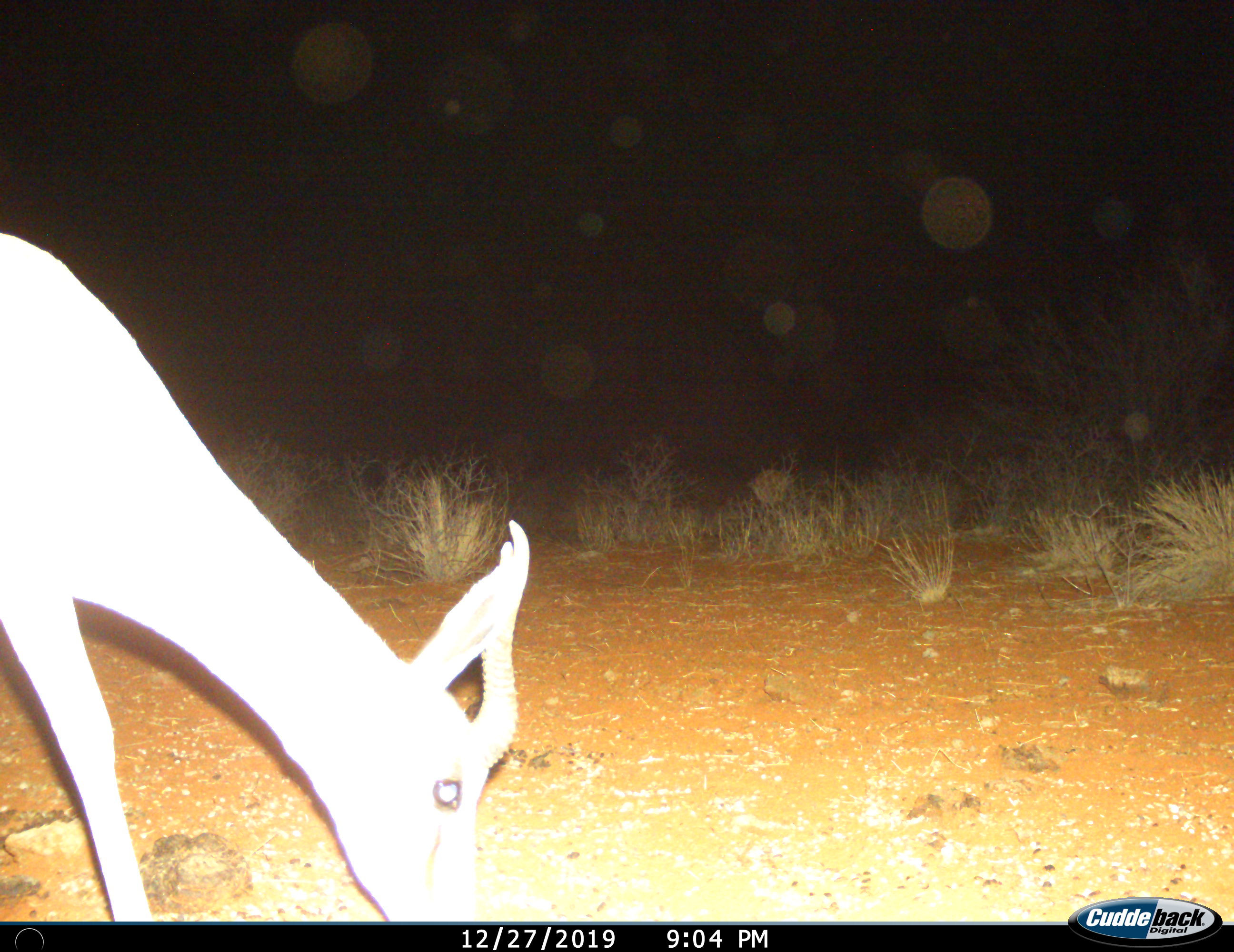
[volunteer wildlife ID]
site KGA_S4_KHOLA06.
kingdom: Animalia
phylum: Chordata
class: Mammalia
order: Artiodactyla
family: Bovidae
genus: Antidorcas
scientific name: Antidorcas marsupialis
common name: springbok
Springbok (Antidorcas marsupialis), count 1. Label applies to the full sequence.